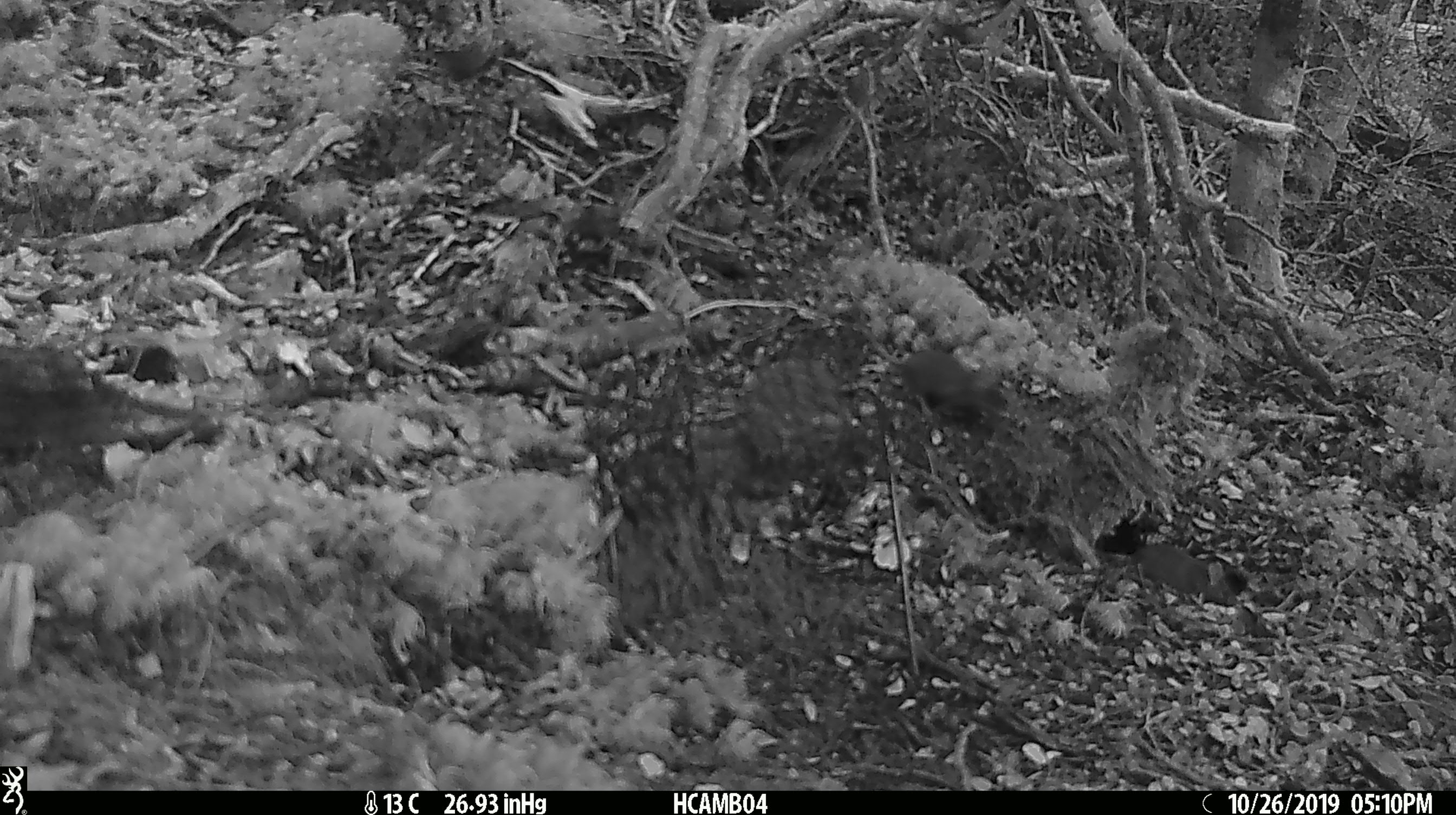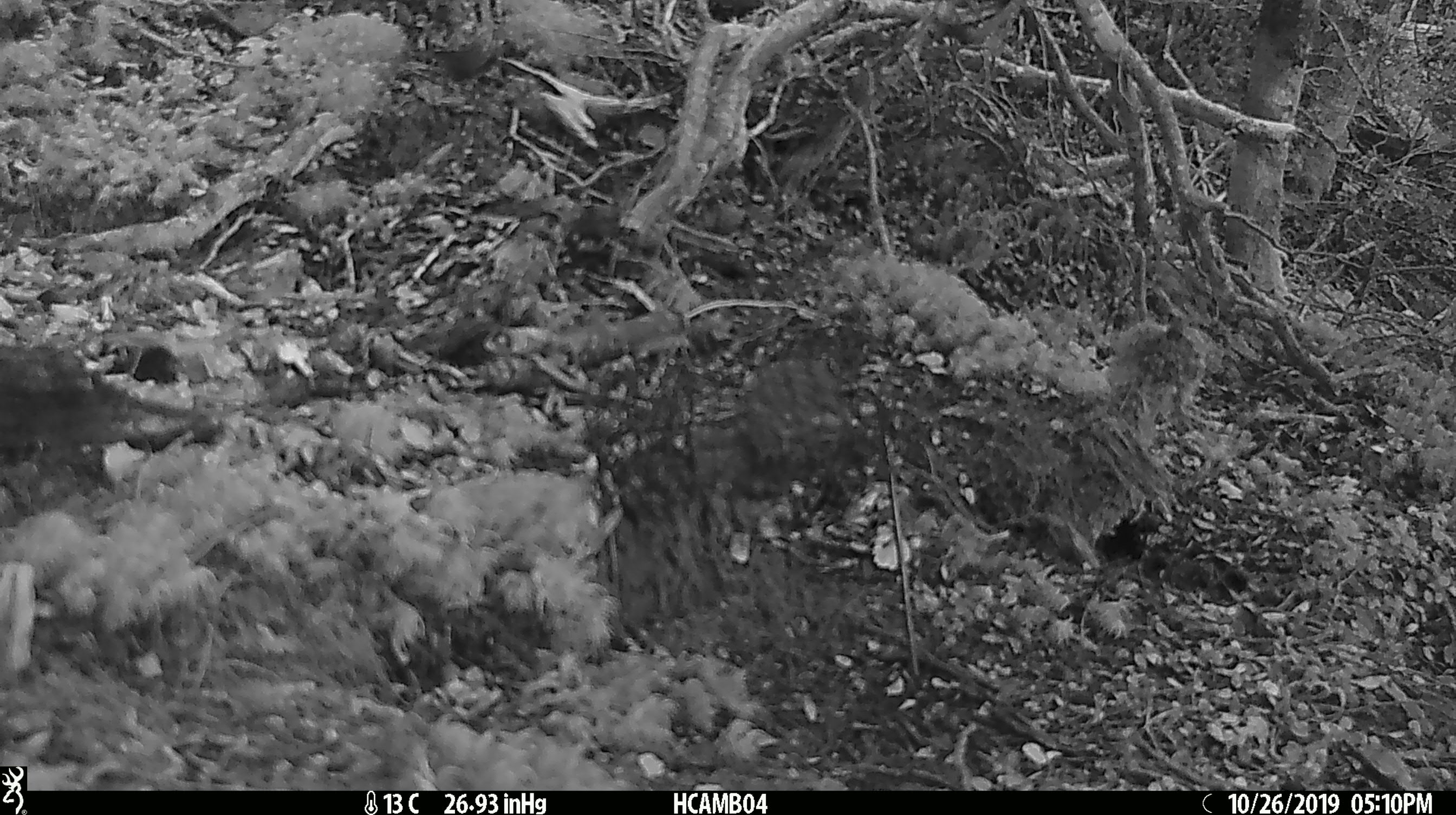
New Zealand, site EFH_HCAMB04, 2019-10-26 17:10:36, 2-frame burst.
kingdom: Animalia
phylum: Chordata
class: Mammalia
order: Rodentia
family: Muridae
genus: Mus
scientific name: Mus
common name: mouse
Mouse (Mus).